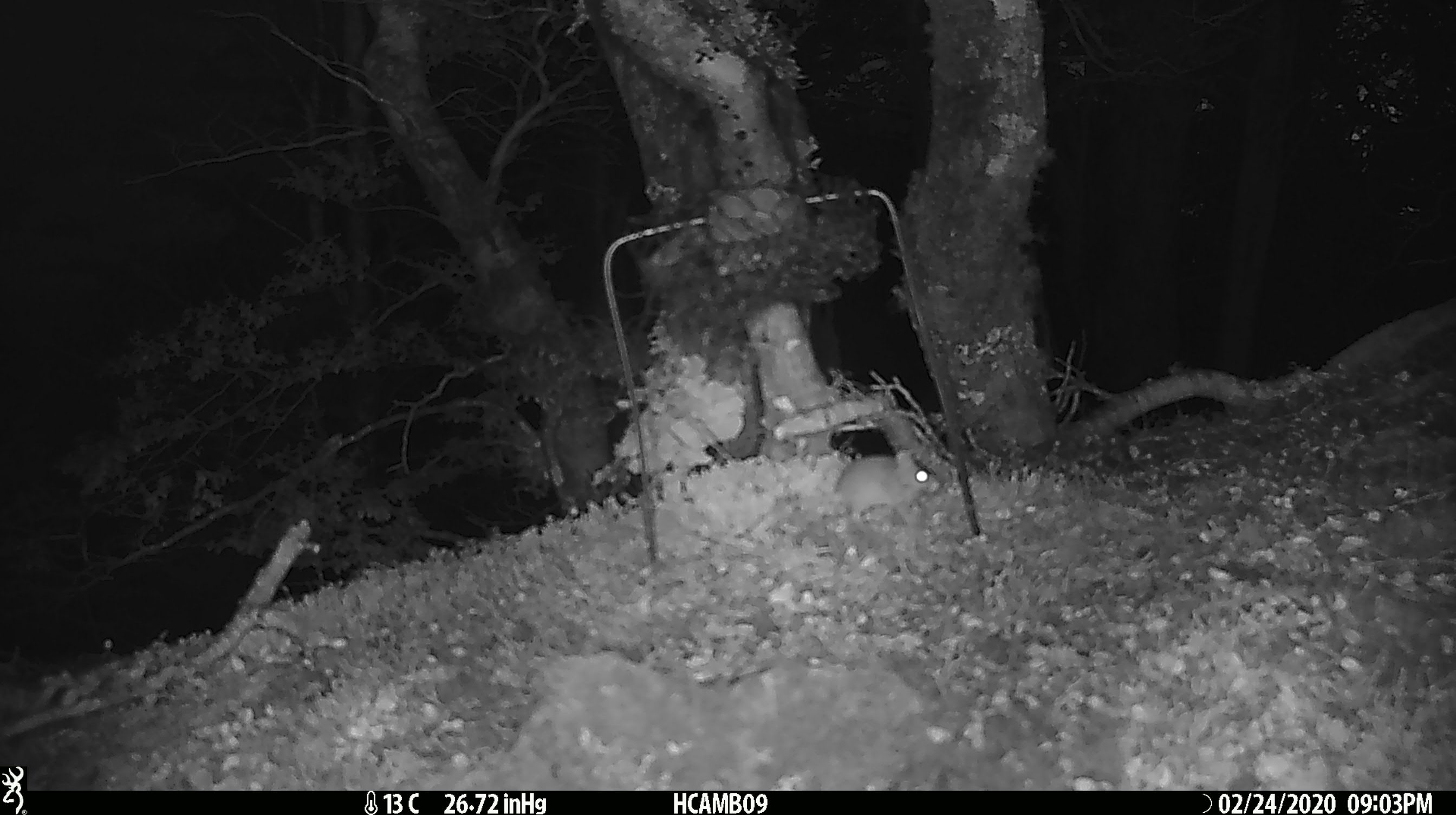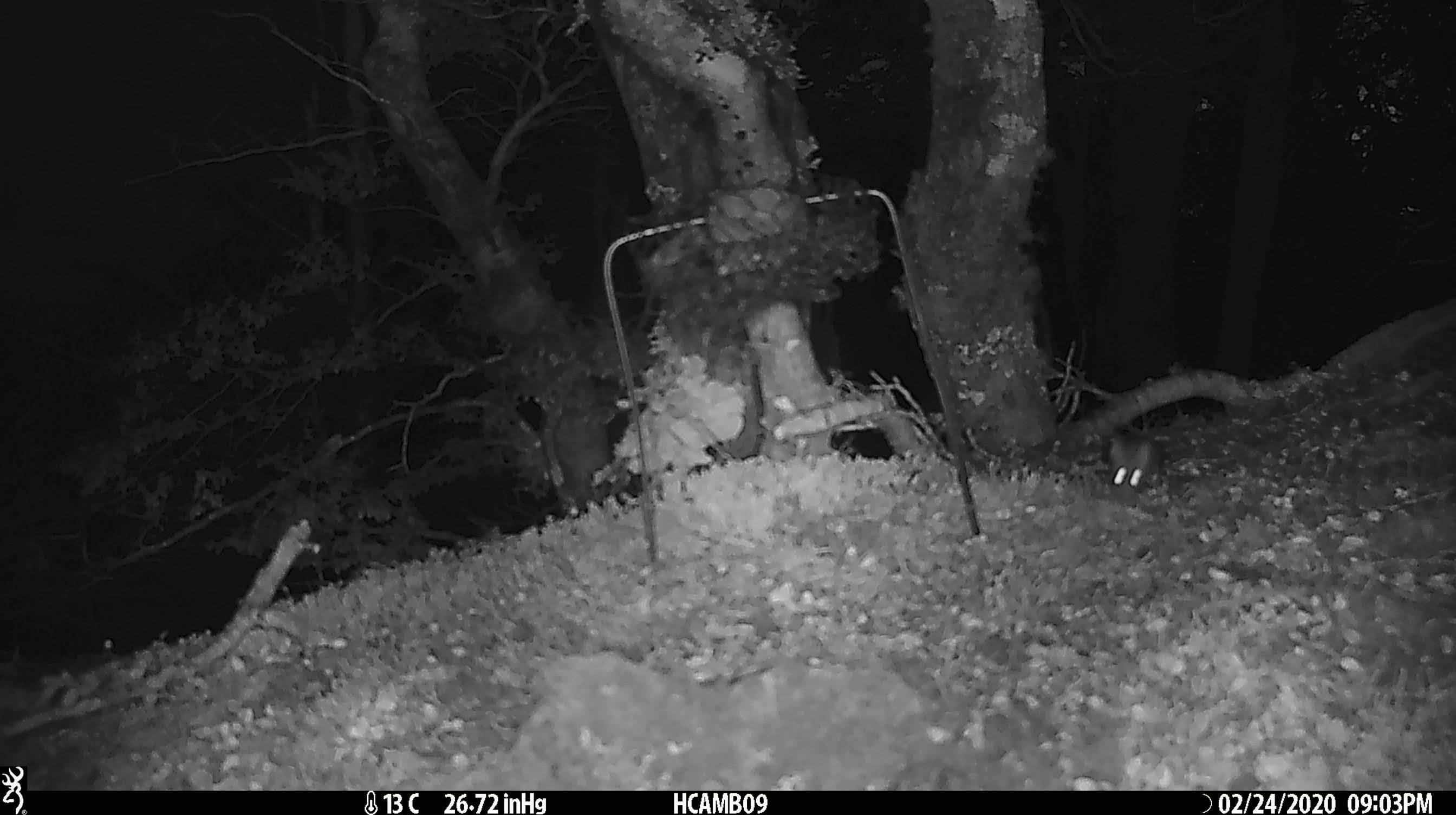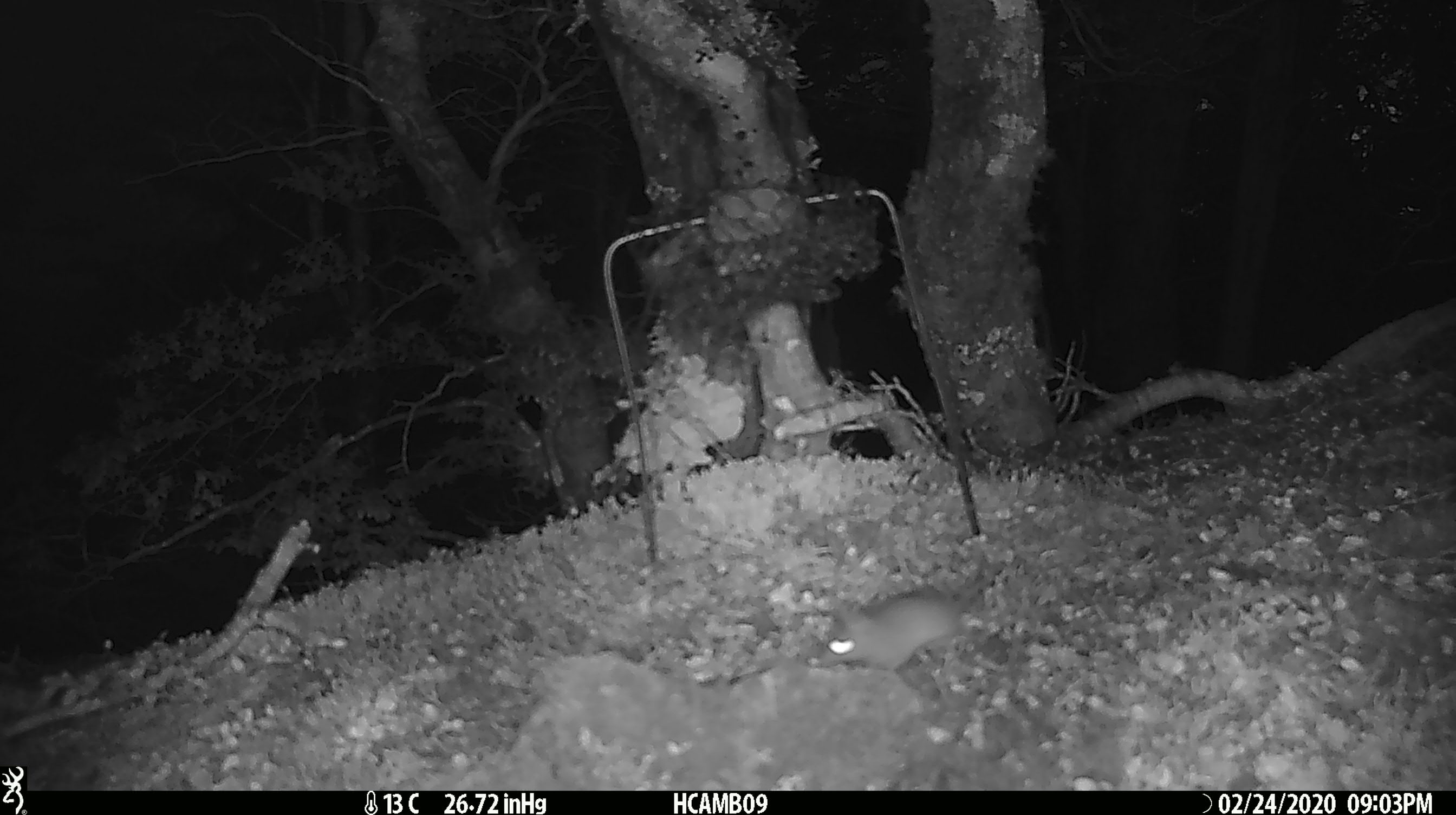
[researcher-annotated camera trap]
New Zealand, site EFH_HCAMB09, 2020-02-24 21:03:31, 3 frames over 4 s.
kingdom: Animalia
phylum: Chordata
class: Mammalia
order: Rodentia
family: Muridae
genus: Mus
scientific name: Mus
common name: mouse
Mouse (Mus).